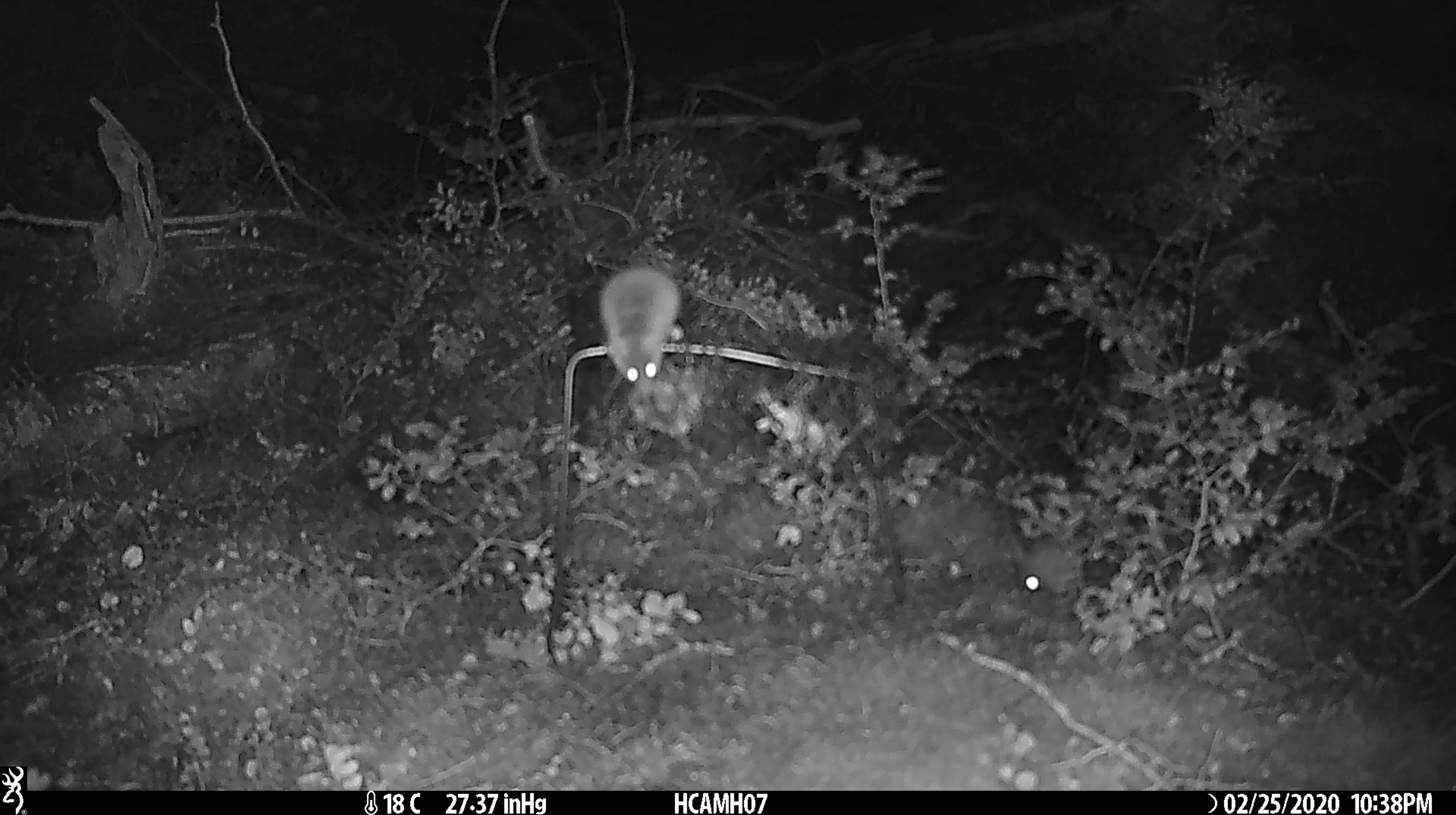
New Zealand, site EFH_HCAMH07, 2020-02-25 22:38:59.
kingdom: Animalia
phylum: Chordata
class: Mammalia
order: Rodentia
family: Muridae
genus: Mus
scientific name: Mus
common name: mouse